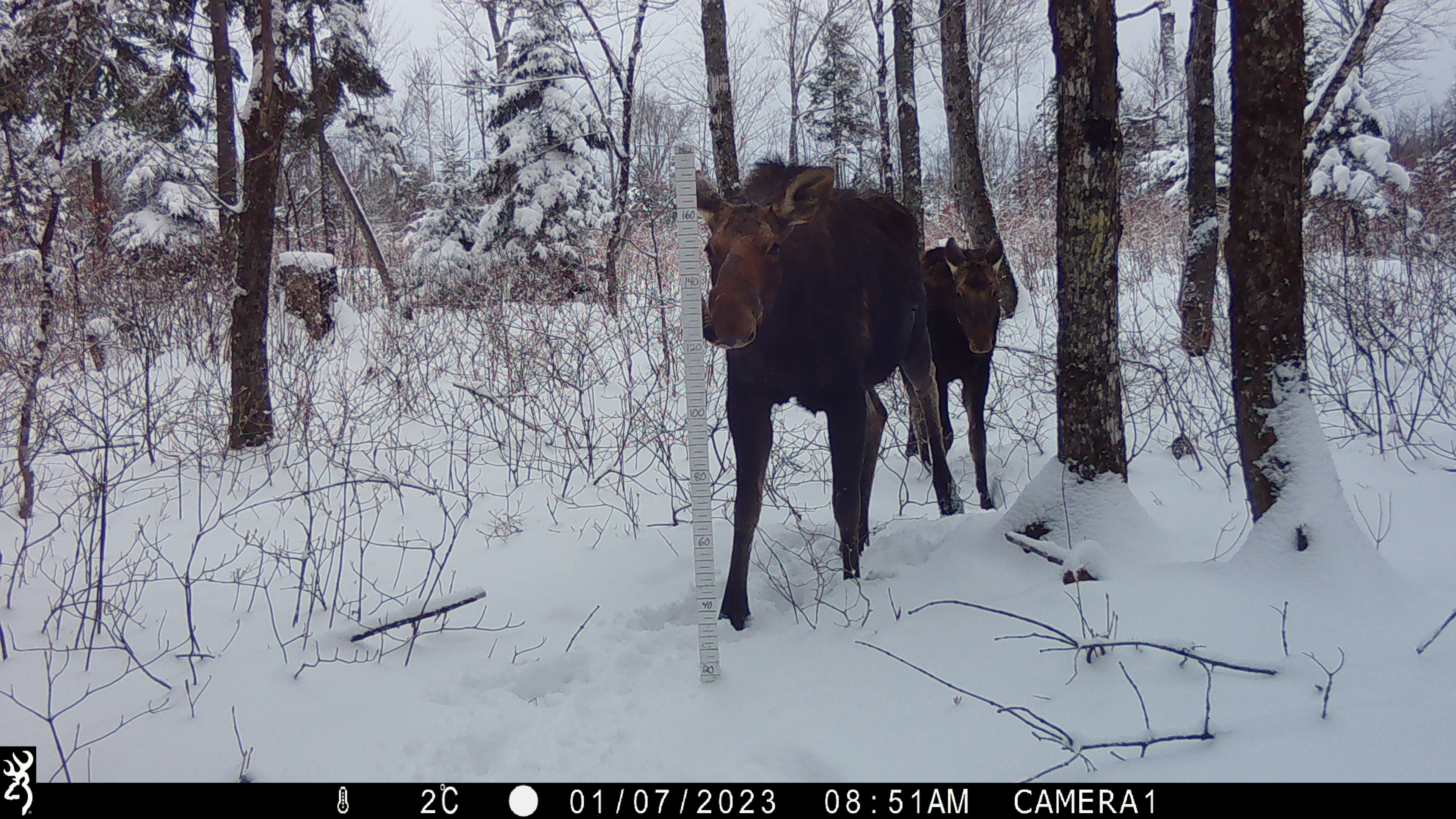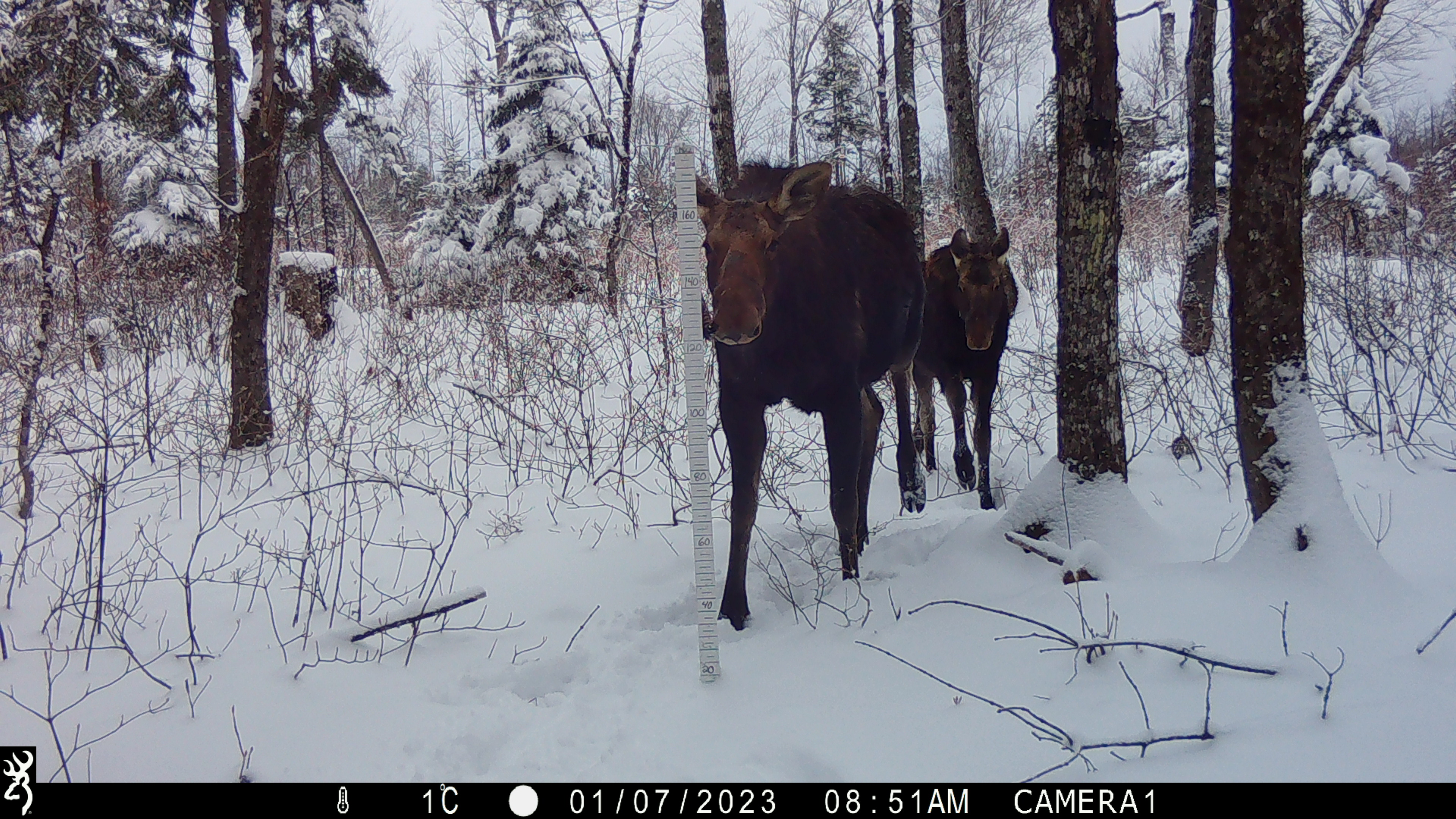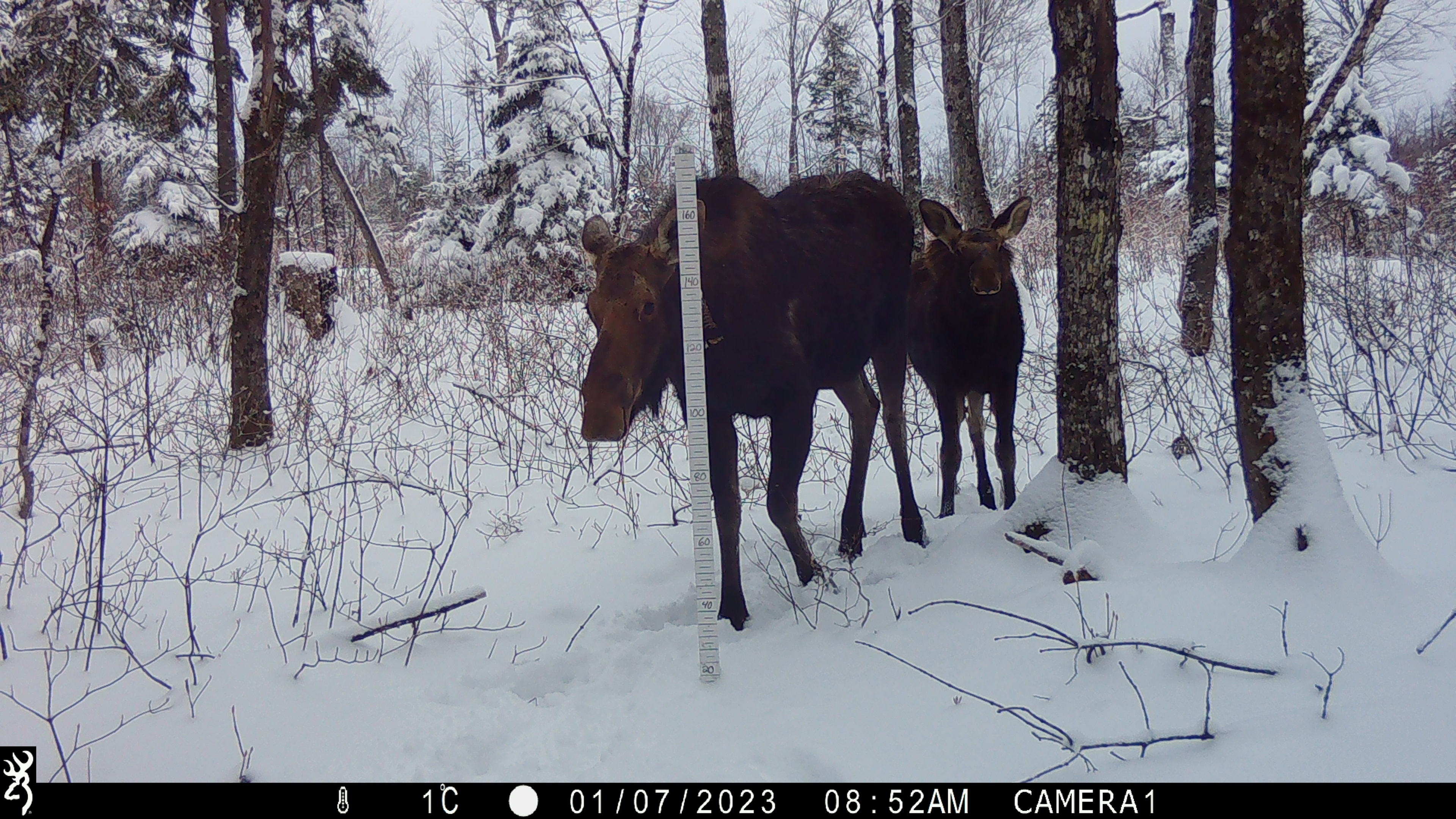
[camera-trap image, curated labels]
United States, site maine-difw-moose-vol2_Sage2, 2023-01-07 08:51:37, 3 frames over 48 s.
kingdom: Animalia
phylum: Chordata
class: Mammalia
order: Artiodactyla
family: Cervidae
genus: Alces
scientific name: Alces alces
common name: moose